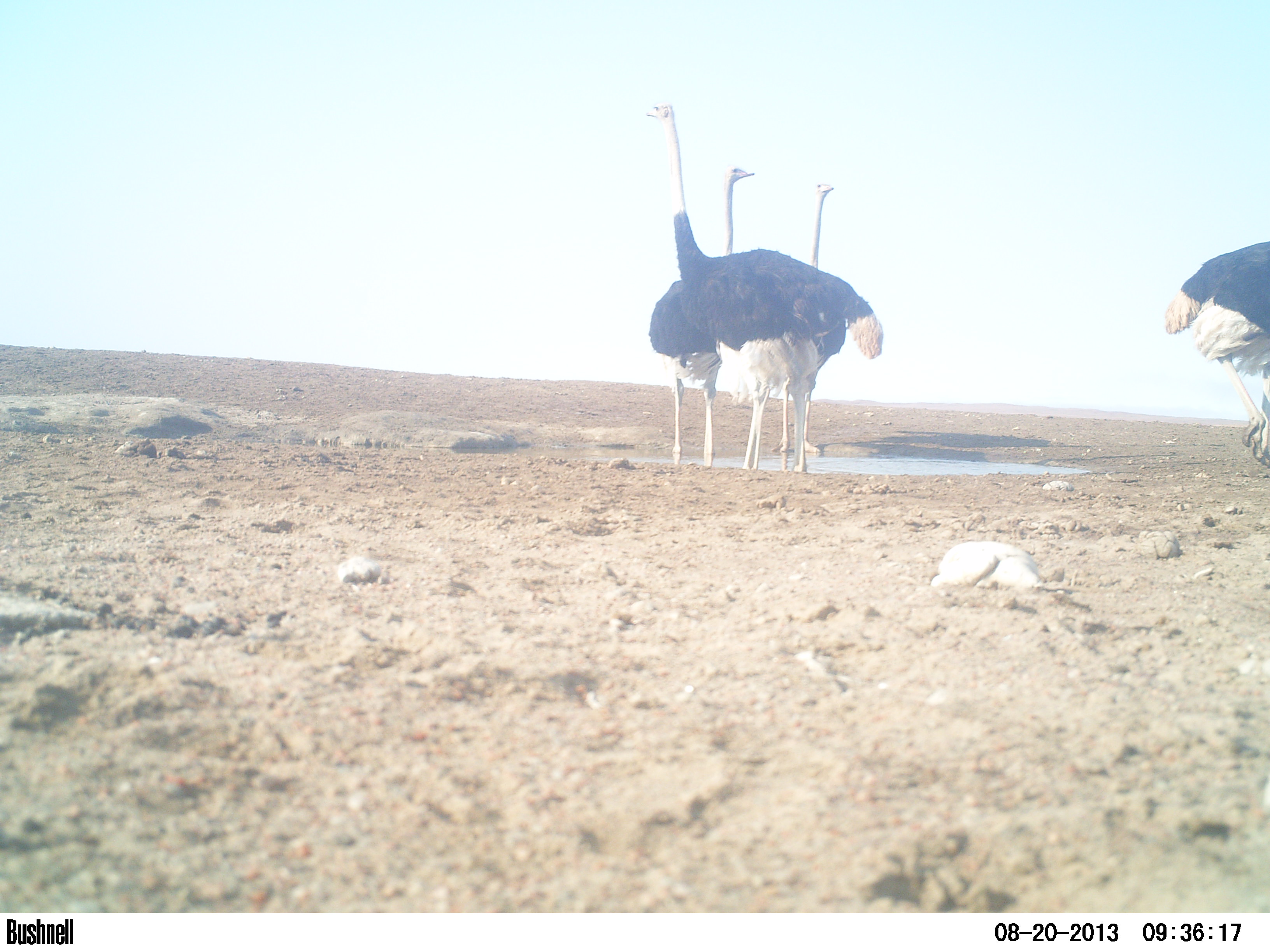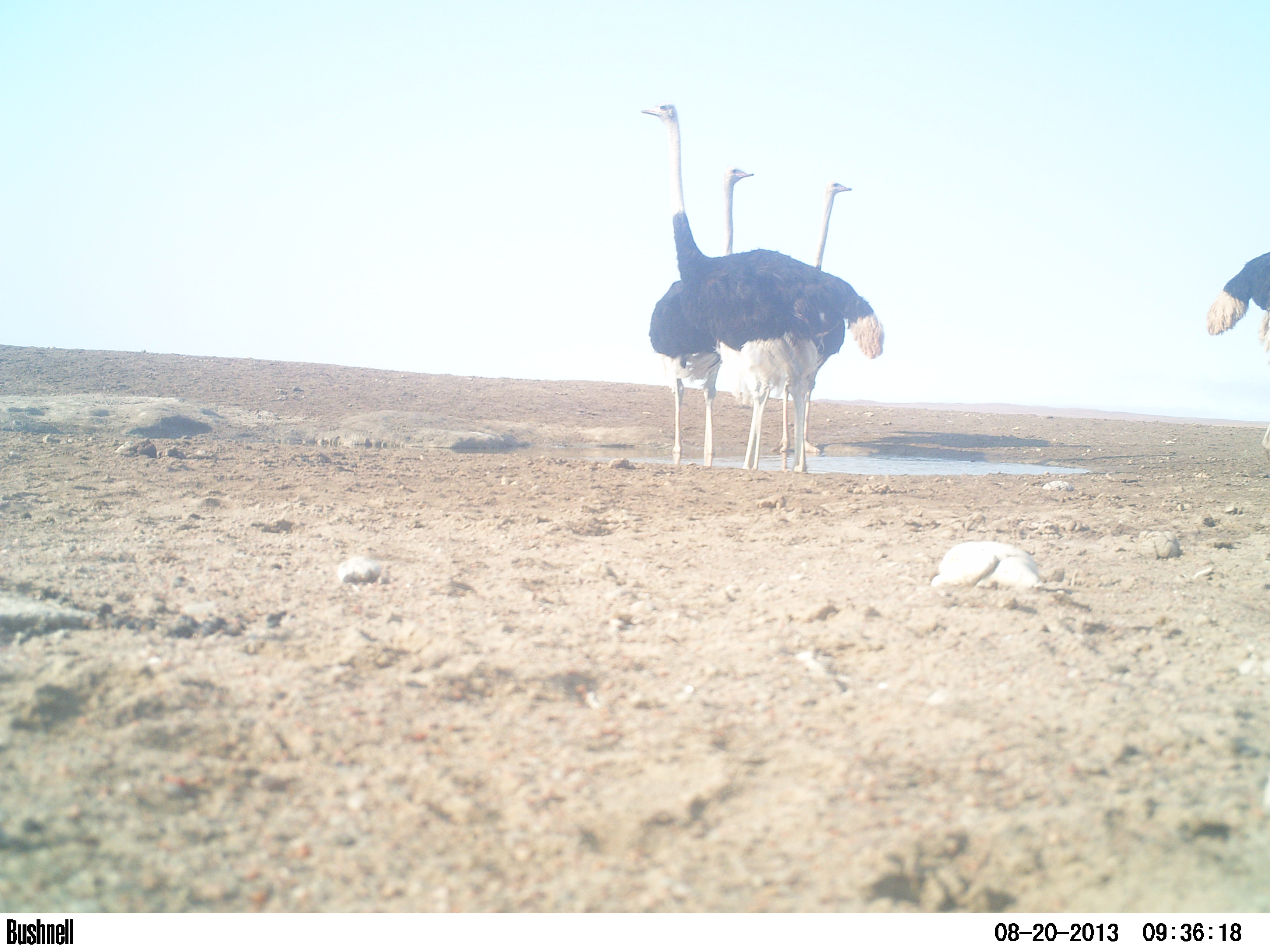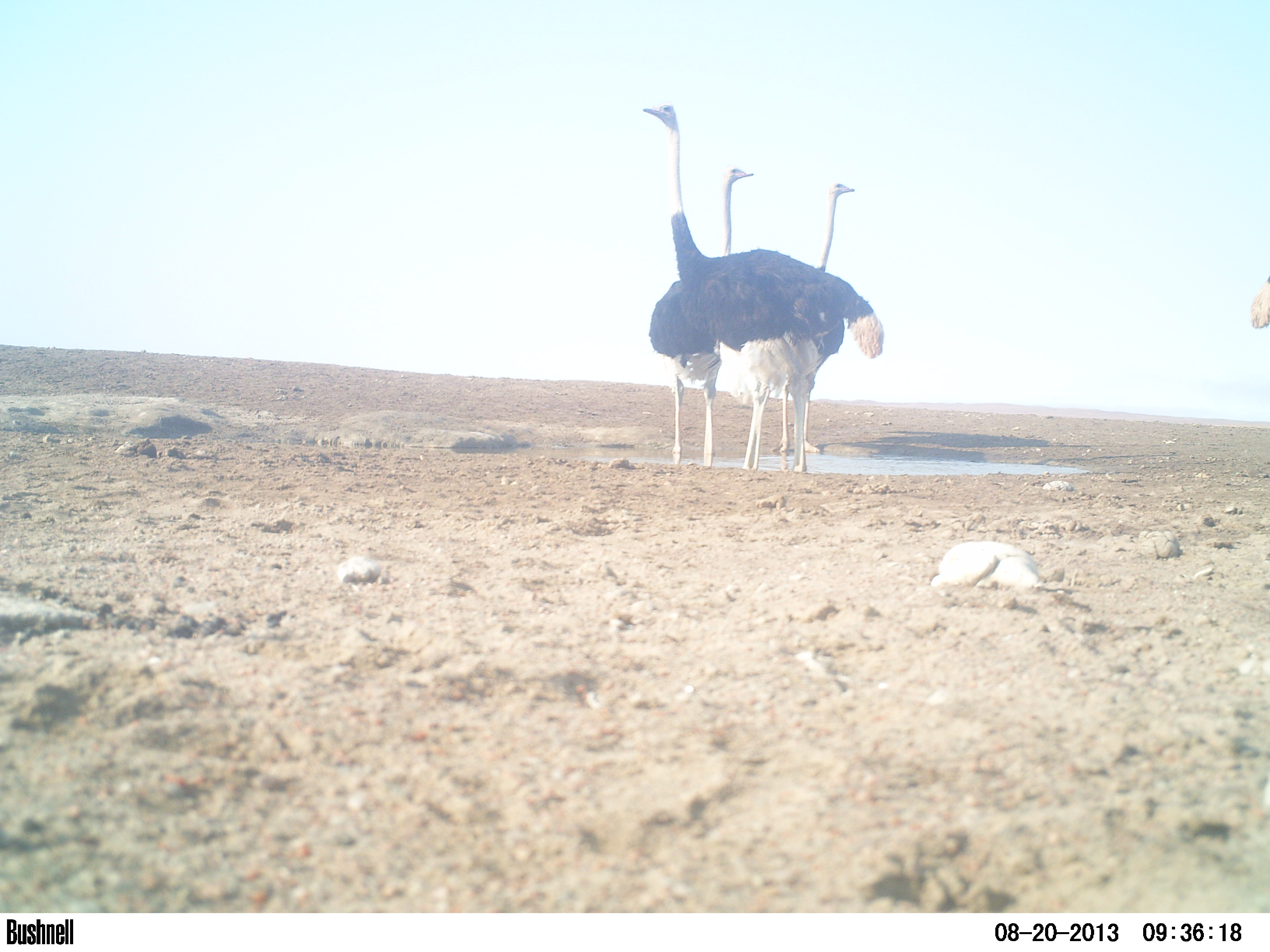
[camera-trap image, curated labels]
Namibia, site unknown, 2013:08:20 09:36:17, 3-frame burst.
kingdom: Animalia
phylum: Chordata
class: Aves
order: Struthioniformes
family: Struthionidae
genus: Struthio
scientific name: Struthio camelus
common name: common ostrich